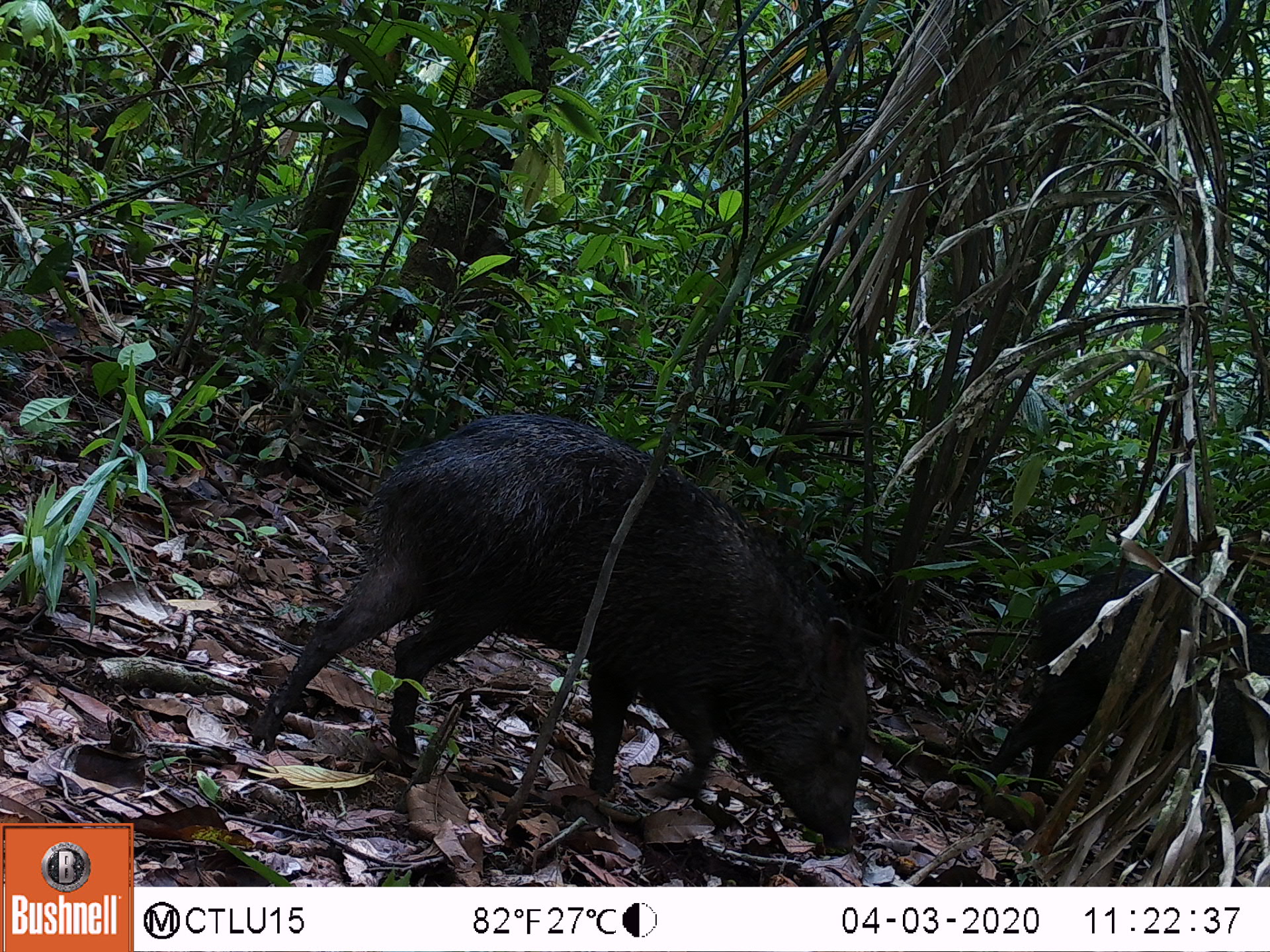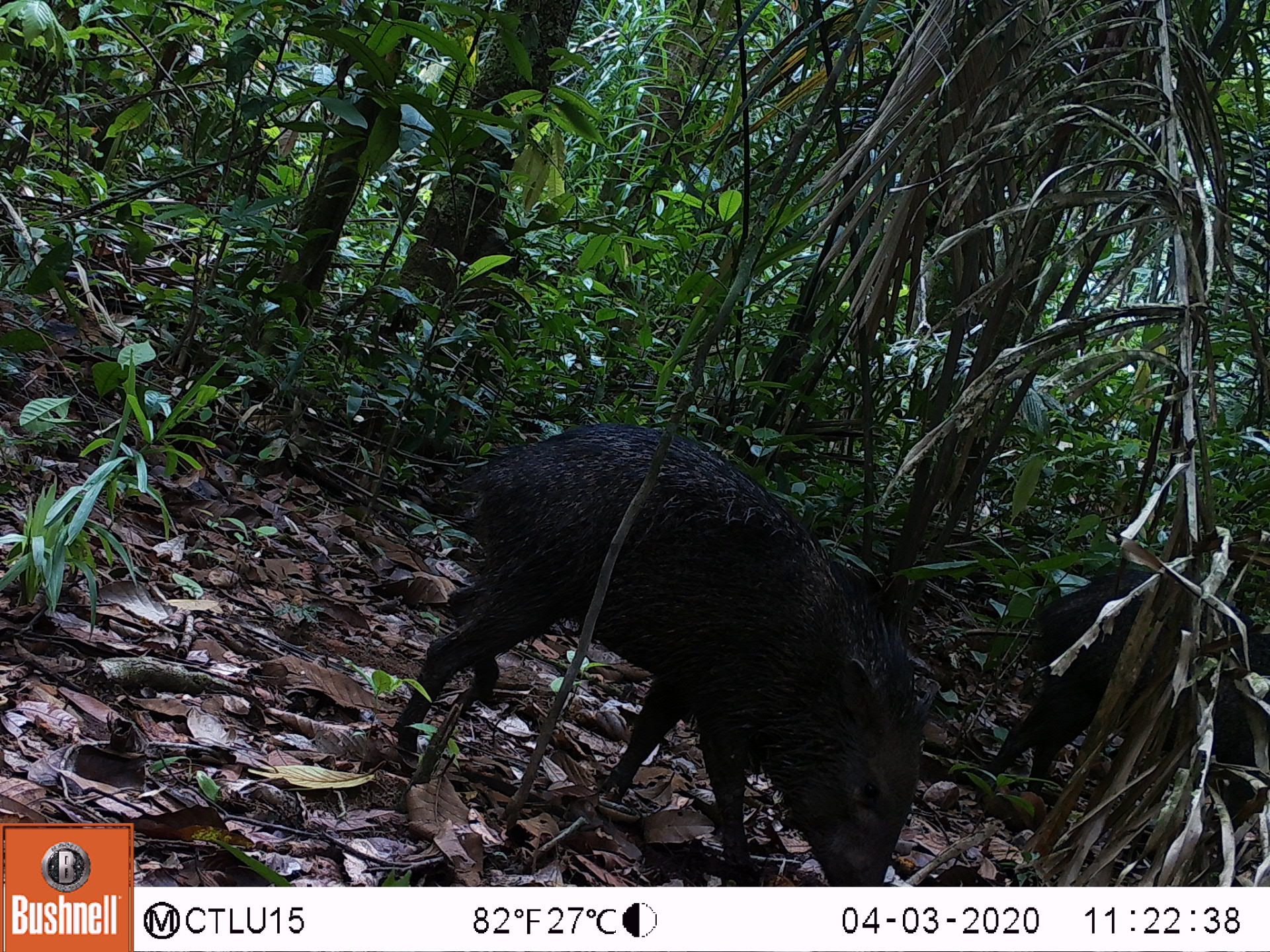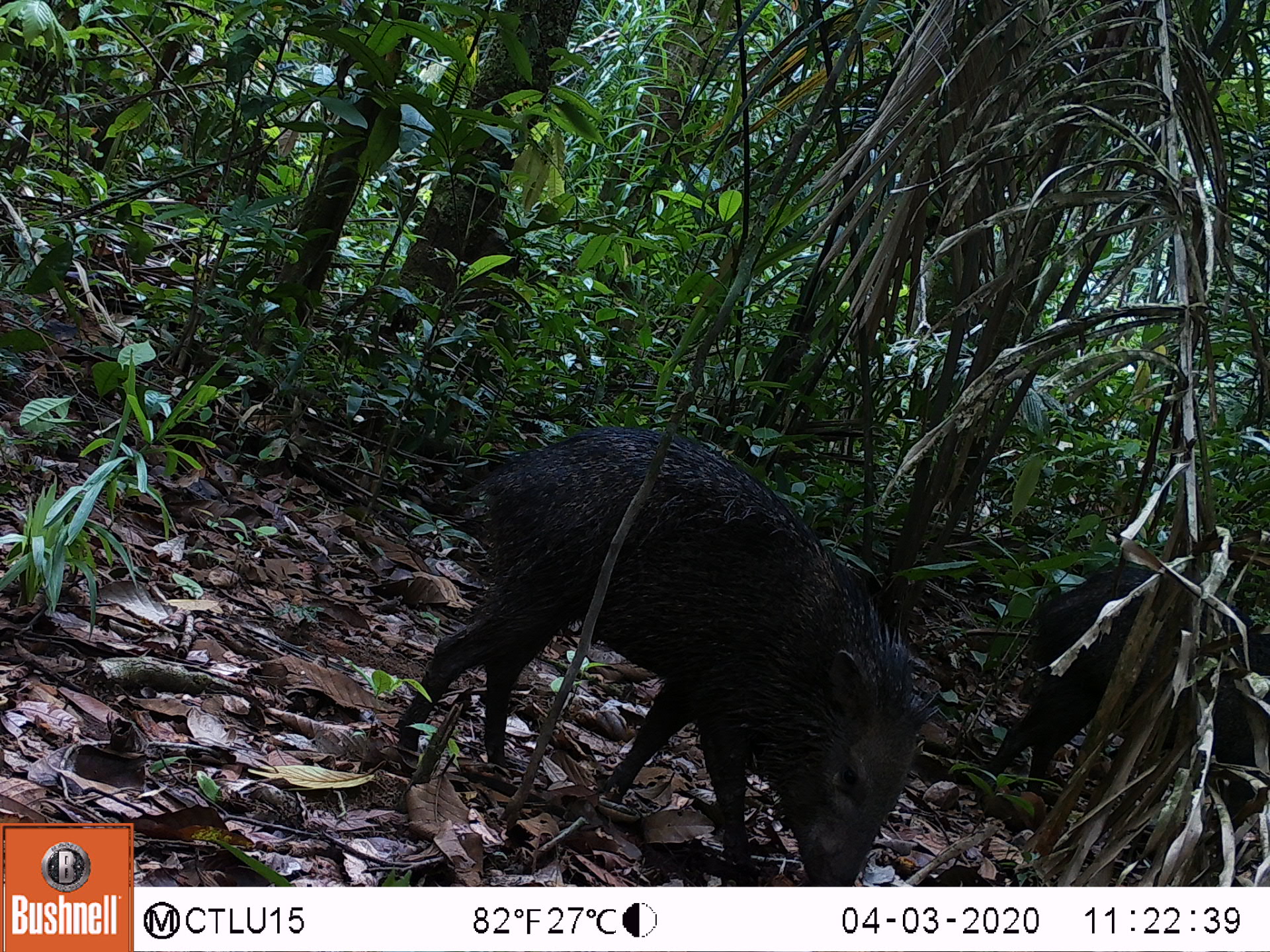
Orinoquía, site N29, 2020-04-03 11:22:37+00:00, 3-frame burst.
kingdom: Animalia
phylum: Chordata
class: Mammalia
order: Artiodactyla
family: Tayassuidae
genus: Pecari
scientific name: Pecari tajacu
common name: collared peccary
Collared peccary (Pecari tajacu).